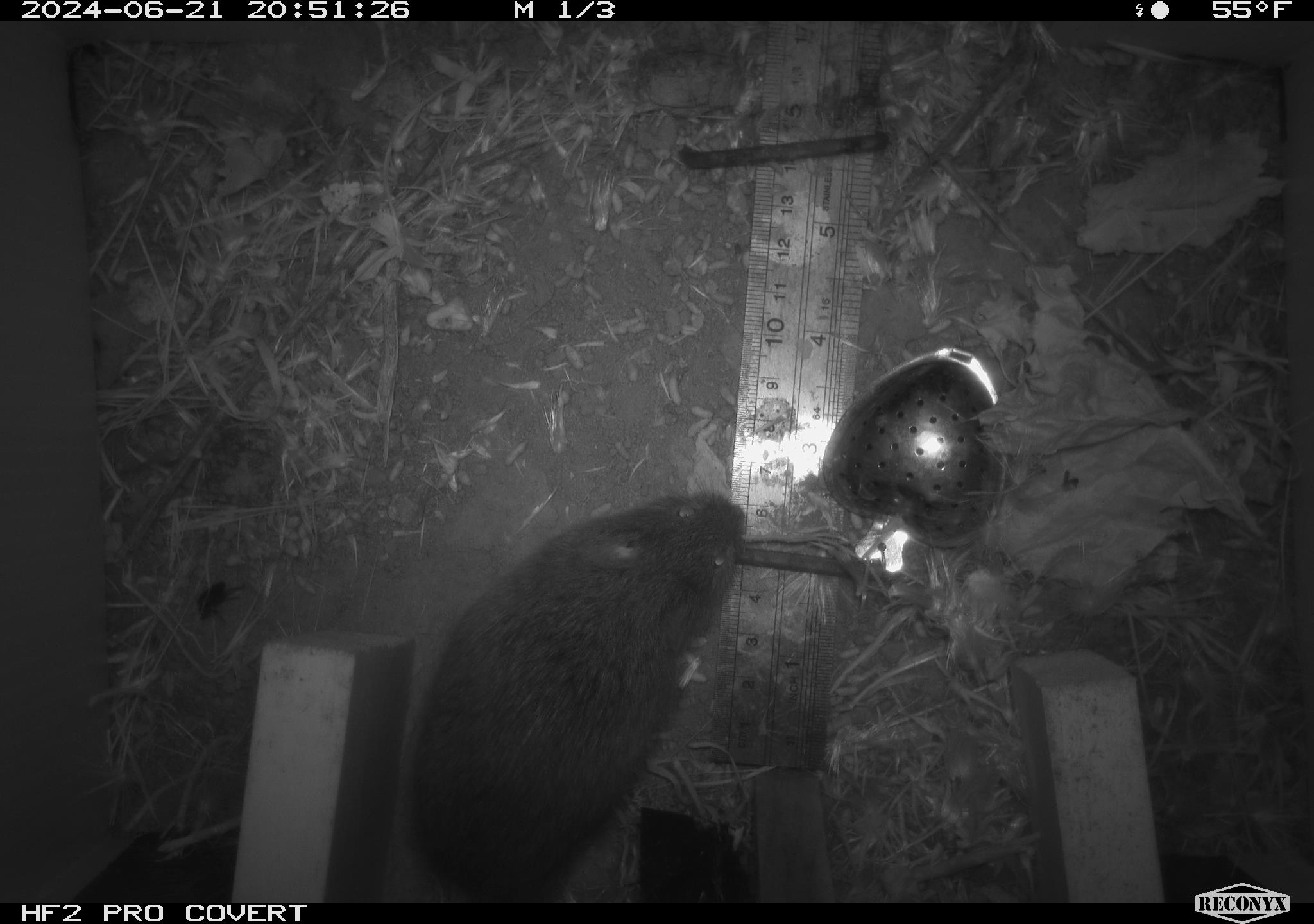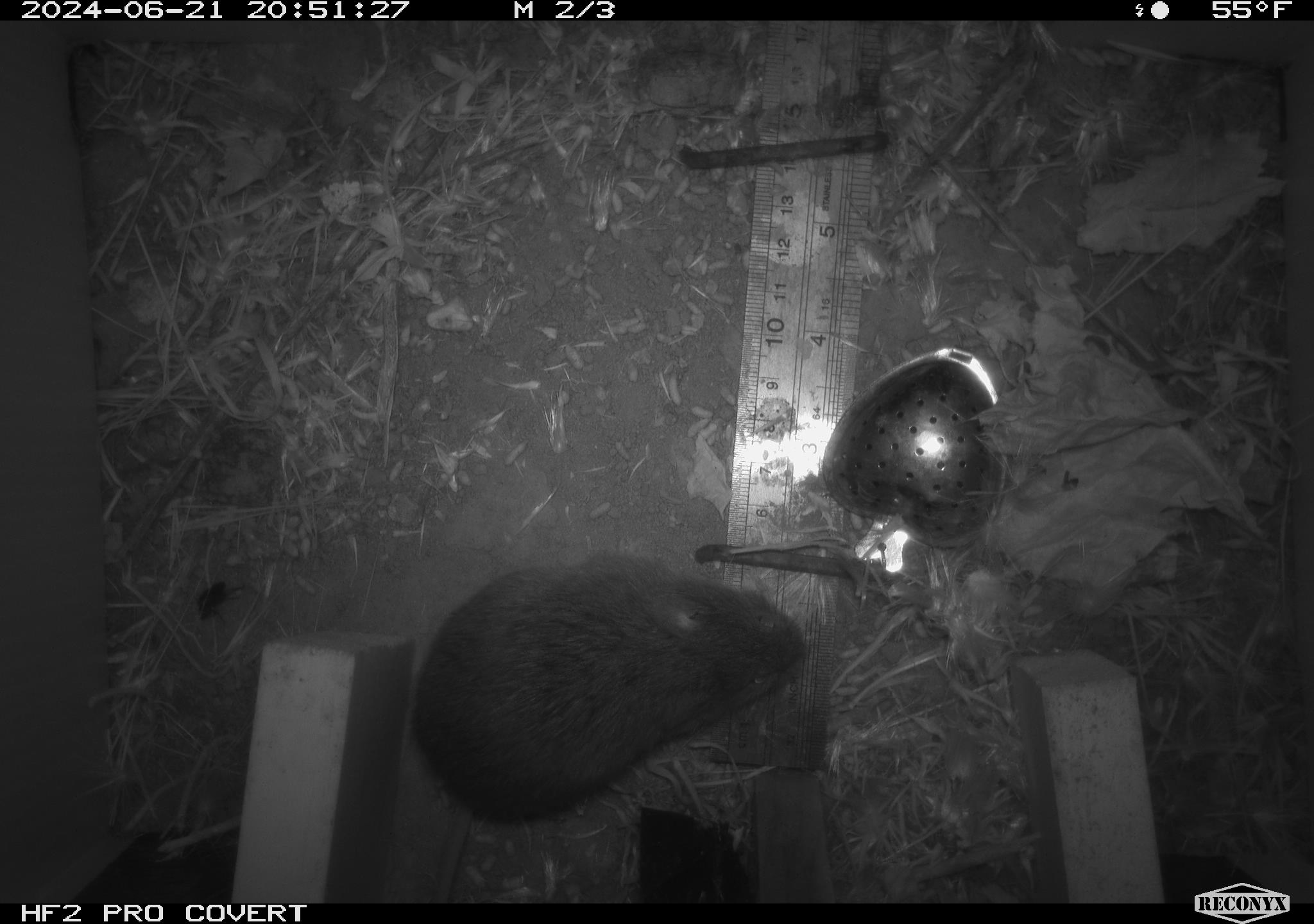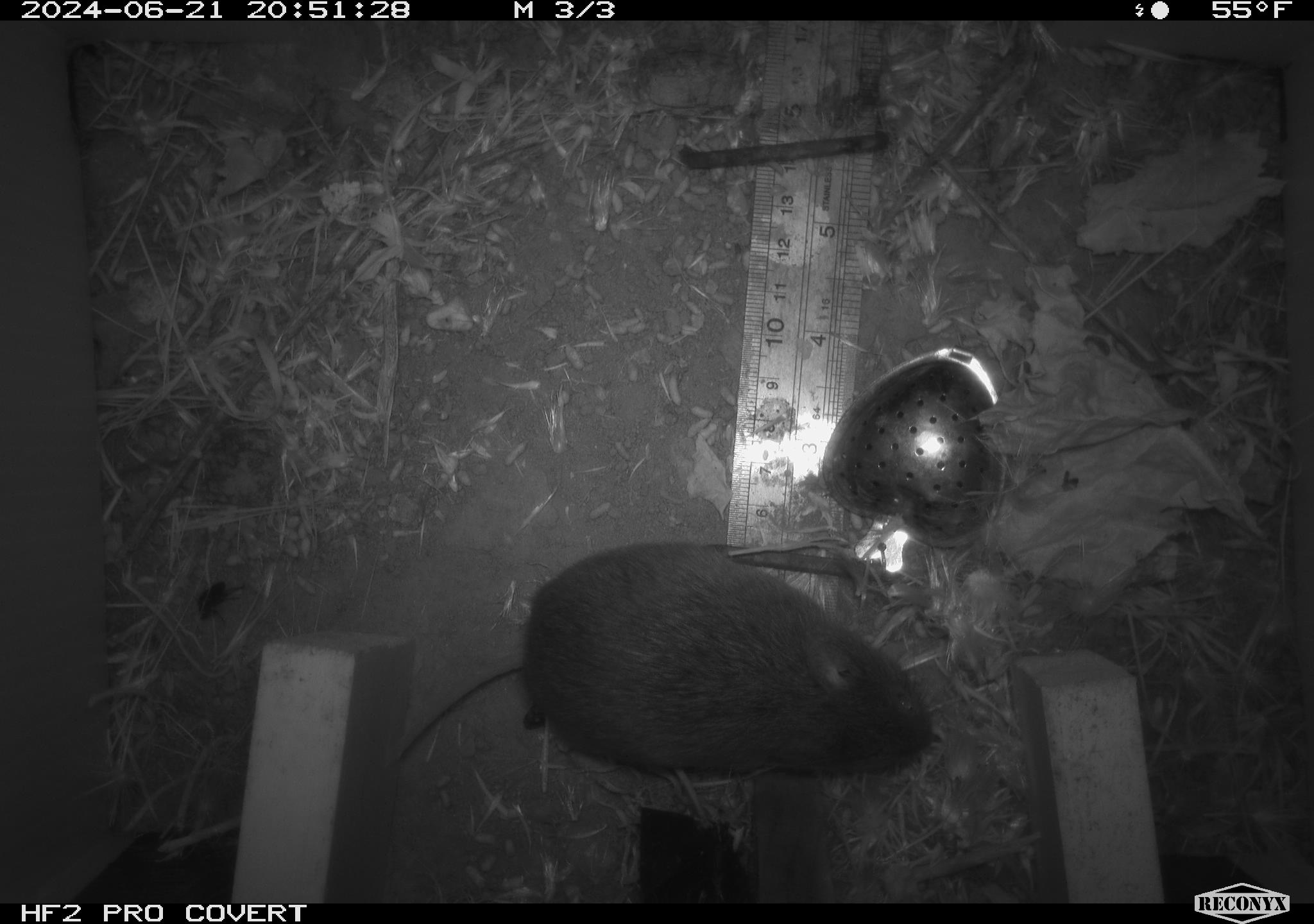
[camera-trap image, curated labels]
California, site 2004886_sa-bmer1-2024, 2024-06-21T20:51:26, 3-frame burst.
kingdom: Animalia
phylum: Chordata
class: Mammalia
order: Rodentia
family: Cricetidae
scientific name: Cricetidae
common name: hamsters, voles, lemmings, and allies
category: cricetidae family